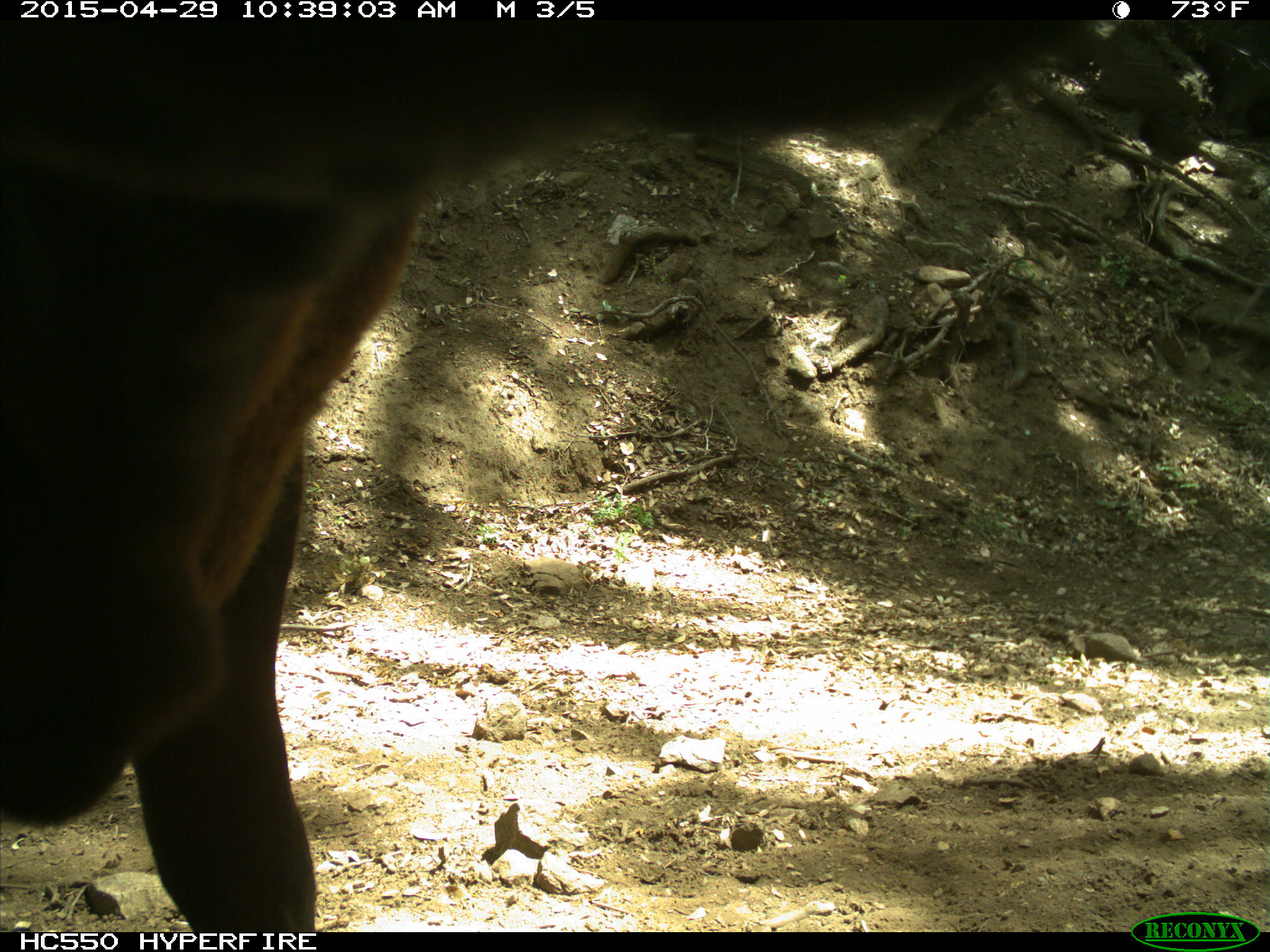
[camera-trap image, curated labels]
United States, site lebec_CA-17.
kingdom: Animalia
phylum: Chordata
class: Mammalia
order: Artiodactyla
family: Bovidae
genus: Bos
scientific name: Bos taurus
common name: domestic cow